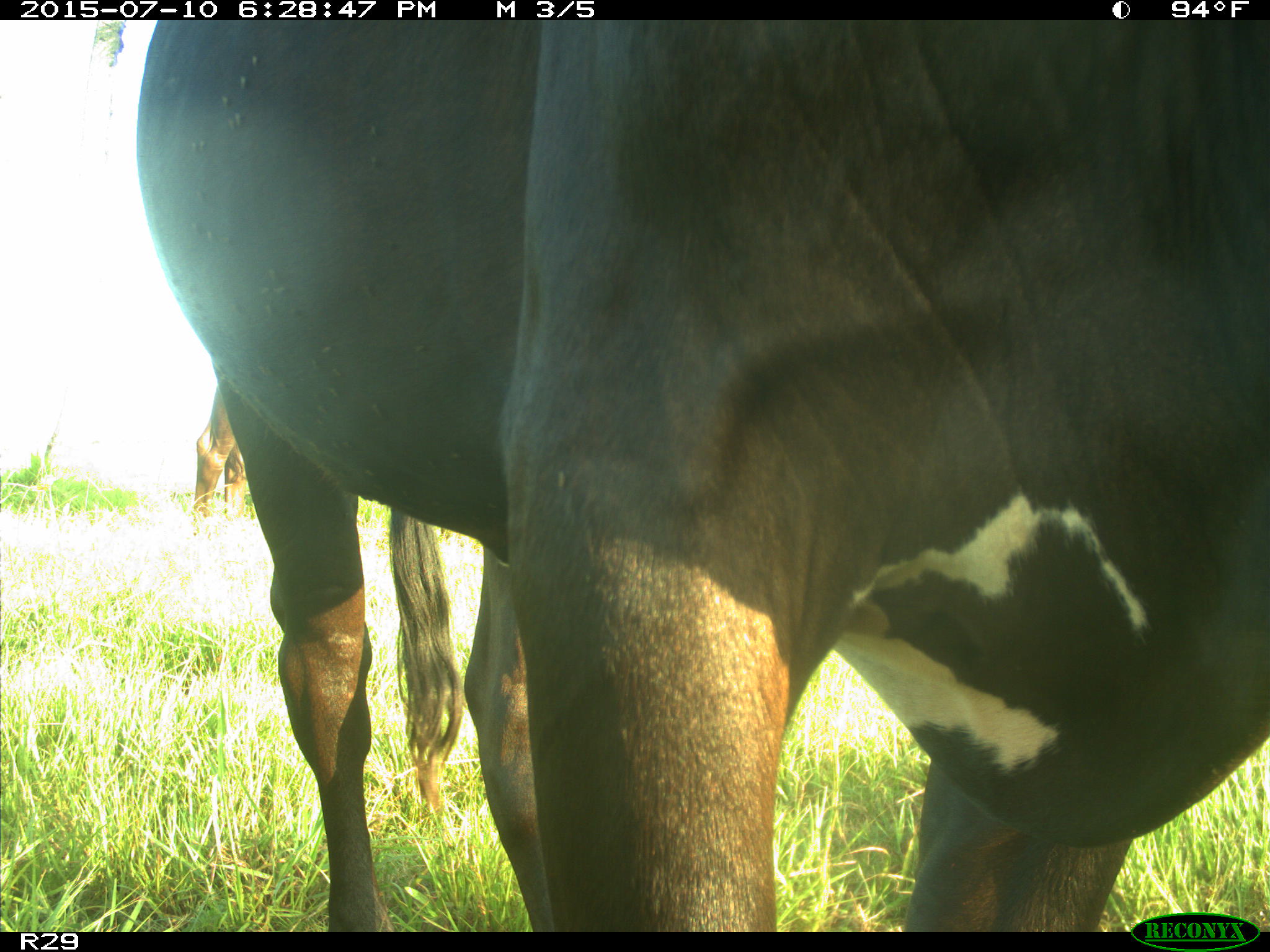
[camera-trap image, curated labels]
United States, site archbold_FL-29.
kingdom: Animalia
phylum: Chordata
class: Mammalia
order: Artiodactyla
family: Bovidae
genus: Bos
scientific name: Bos taurus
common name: domestic cow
Bos taurus (domestic cow).